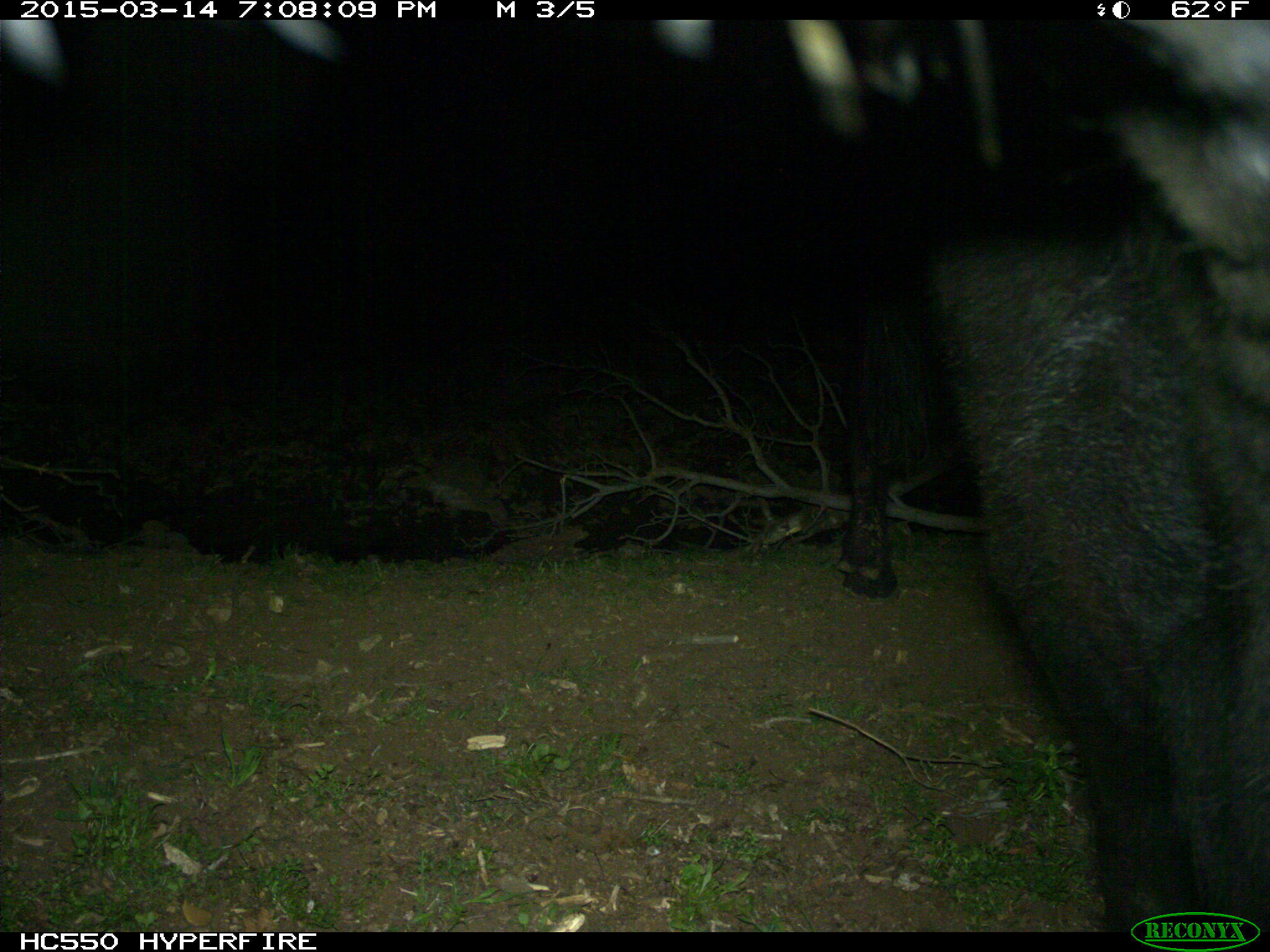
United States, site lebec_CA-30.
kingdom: Animalia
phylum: Chordata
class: Mammalia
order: Artiodactyla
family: Bovidae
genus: Bos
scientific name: Bos taurus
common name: domestic cow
Bos taurus (domestic cow).